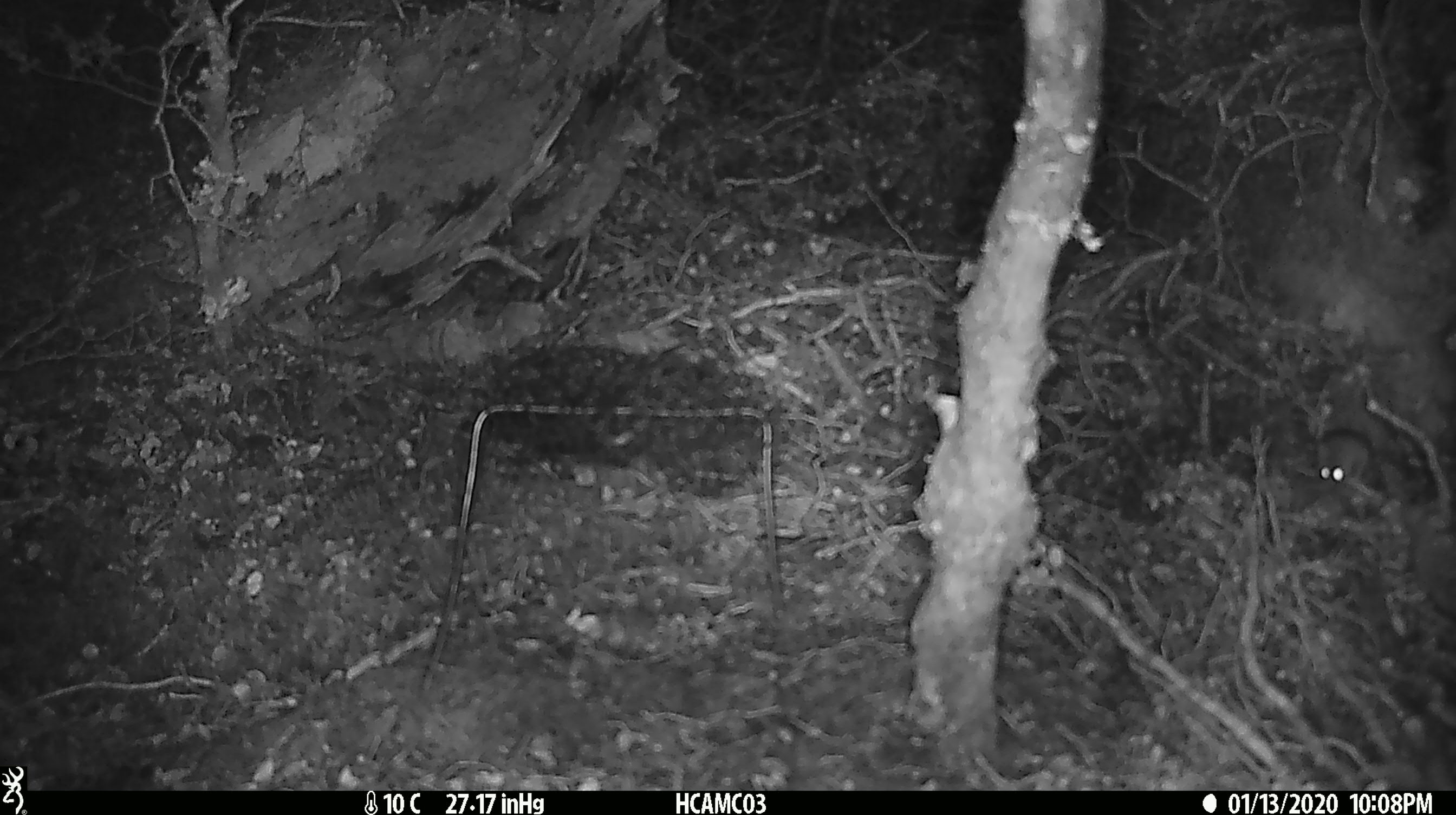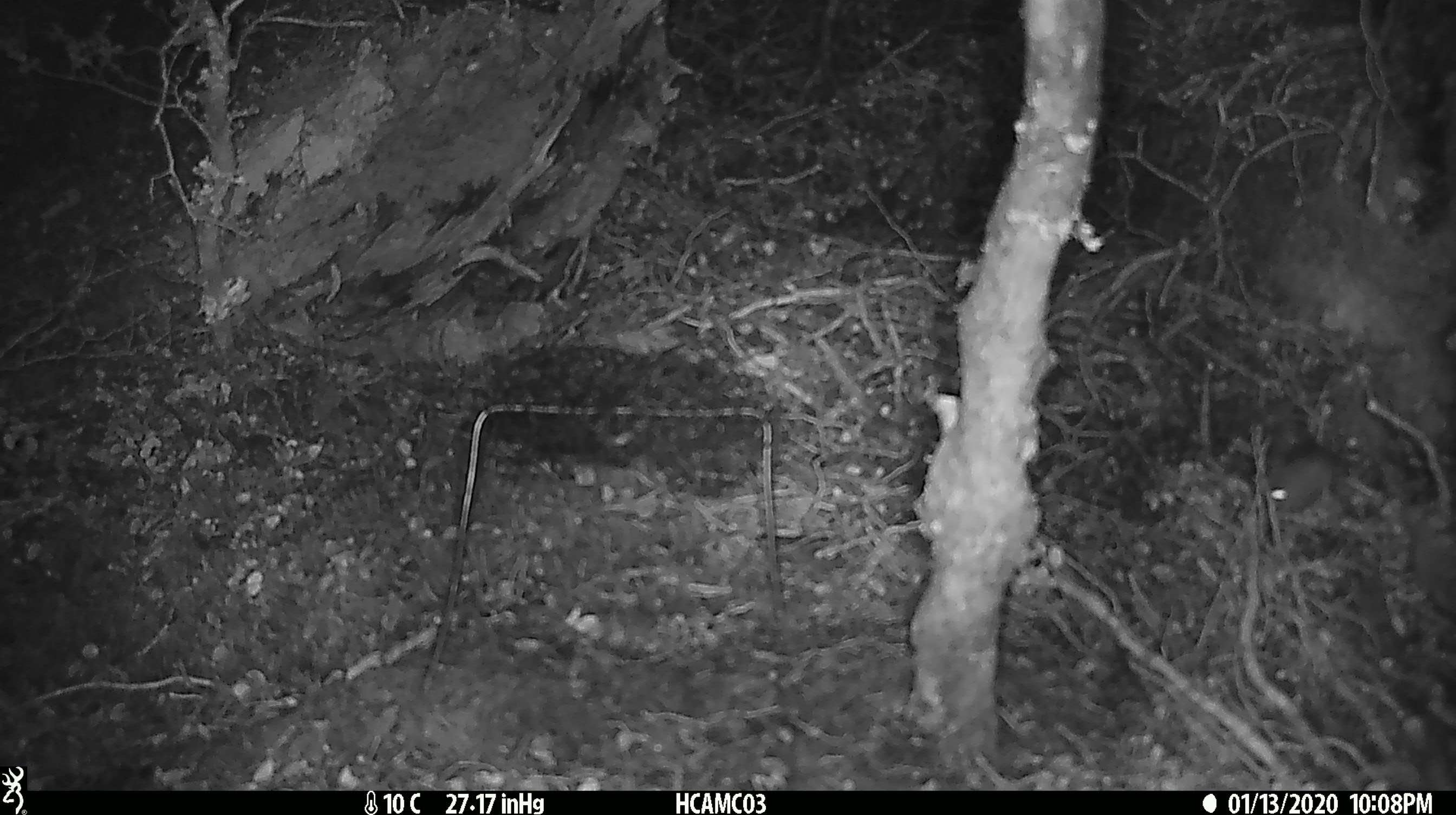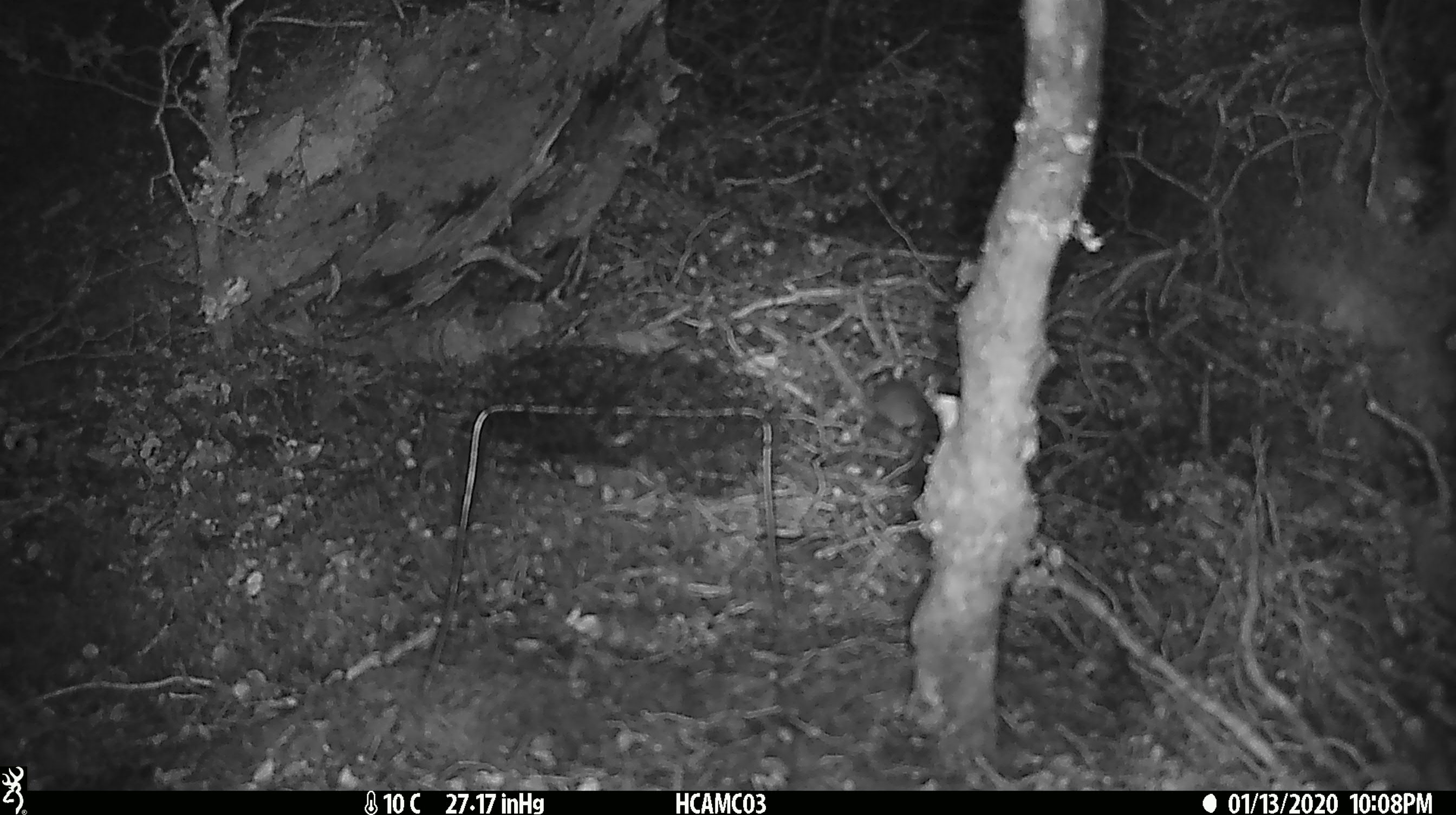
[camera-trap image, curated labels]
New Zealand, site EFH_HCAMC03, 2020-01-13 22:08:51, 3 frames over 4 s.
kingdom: Animalia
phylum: Chordata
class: Mammalia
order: Rodentia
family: Muridae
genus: Mus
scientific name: Mus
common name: mouse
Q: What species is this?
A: Mouse (Mus).